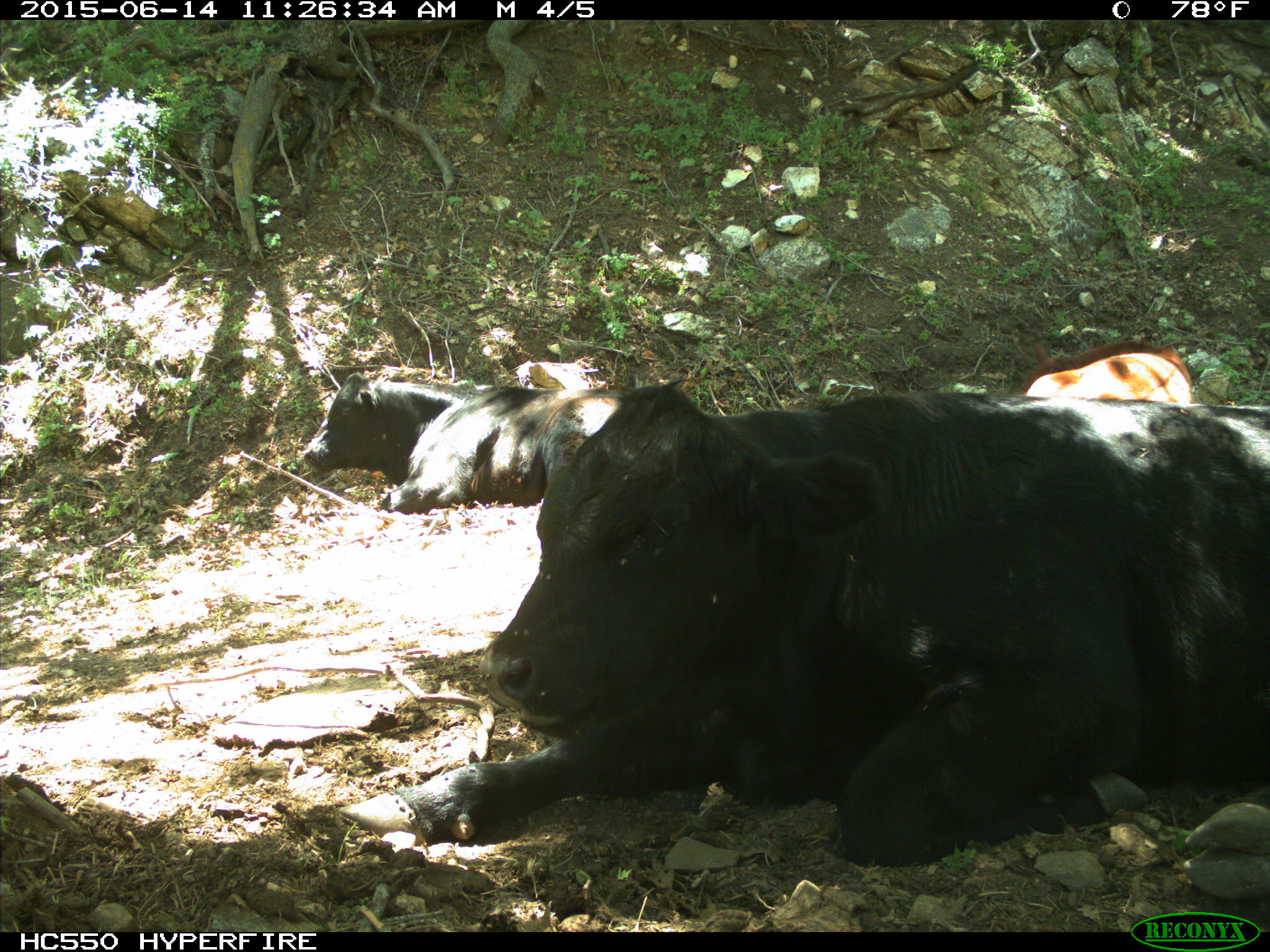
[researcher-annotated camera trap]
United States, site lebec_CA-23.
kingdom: Animalia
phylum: Chordata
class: Mammalia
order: Artiodactyla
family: Bovidae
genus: Bos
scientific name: Bos taurus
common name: domestic cow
Bos taurus (domestic cow).